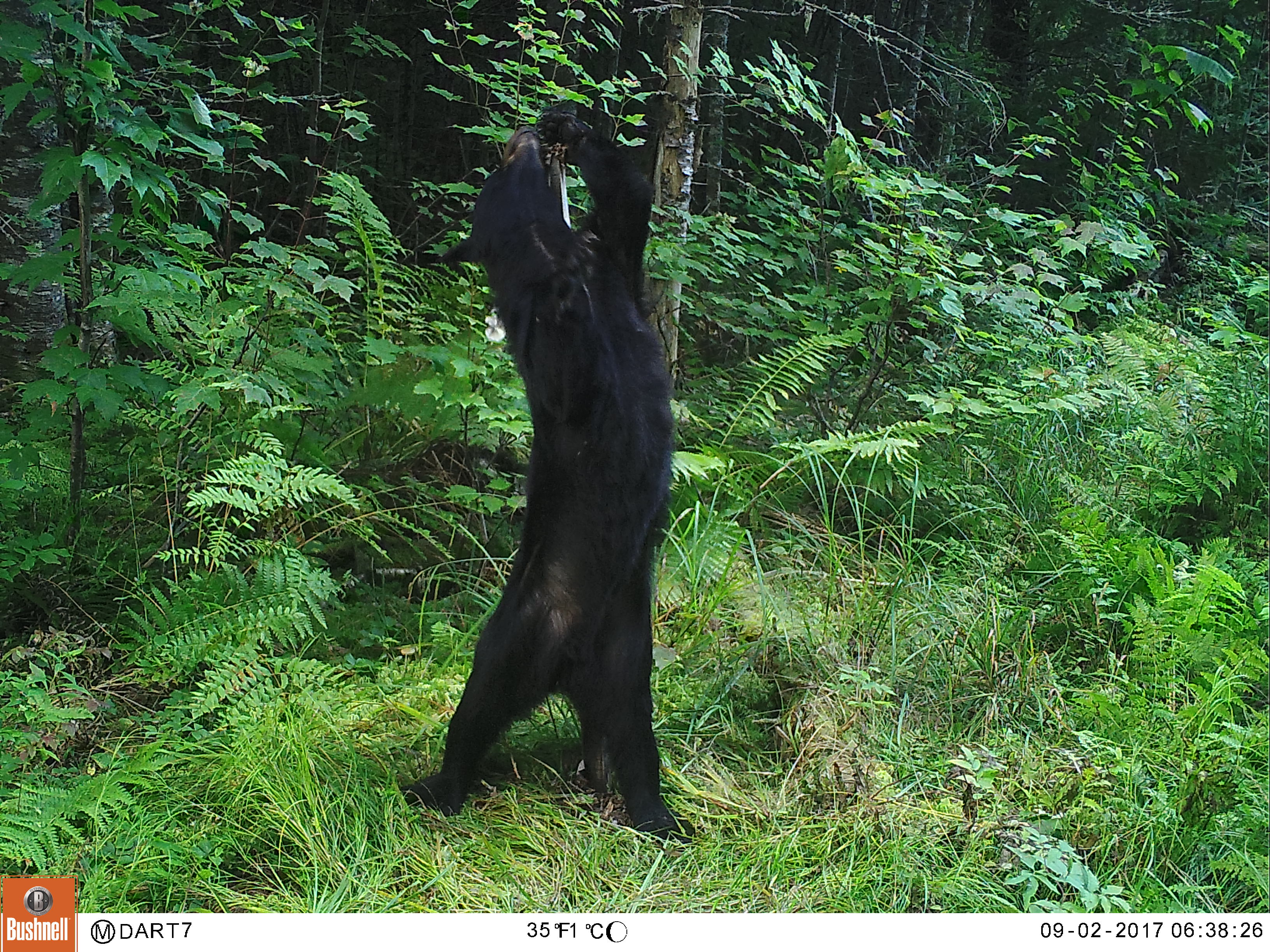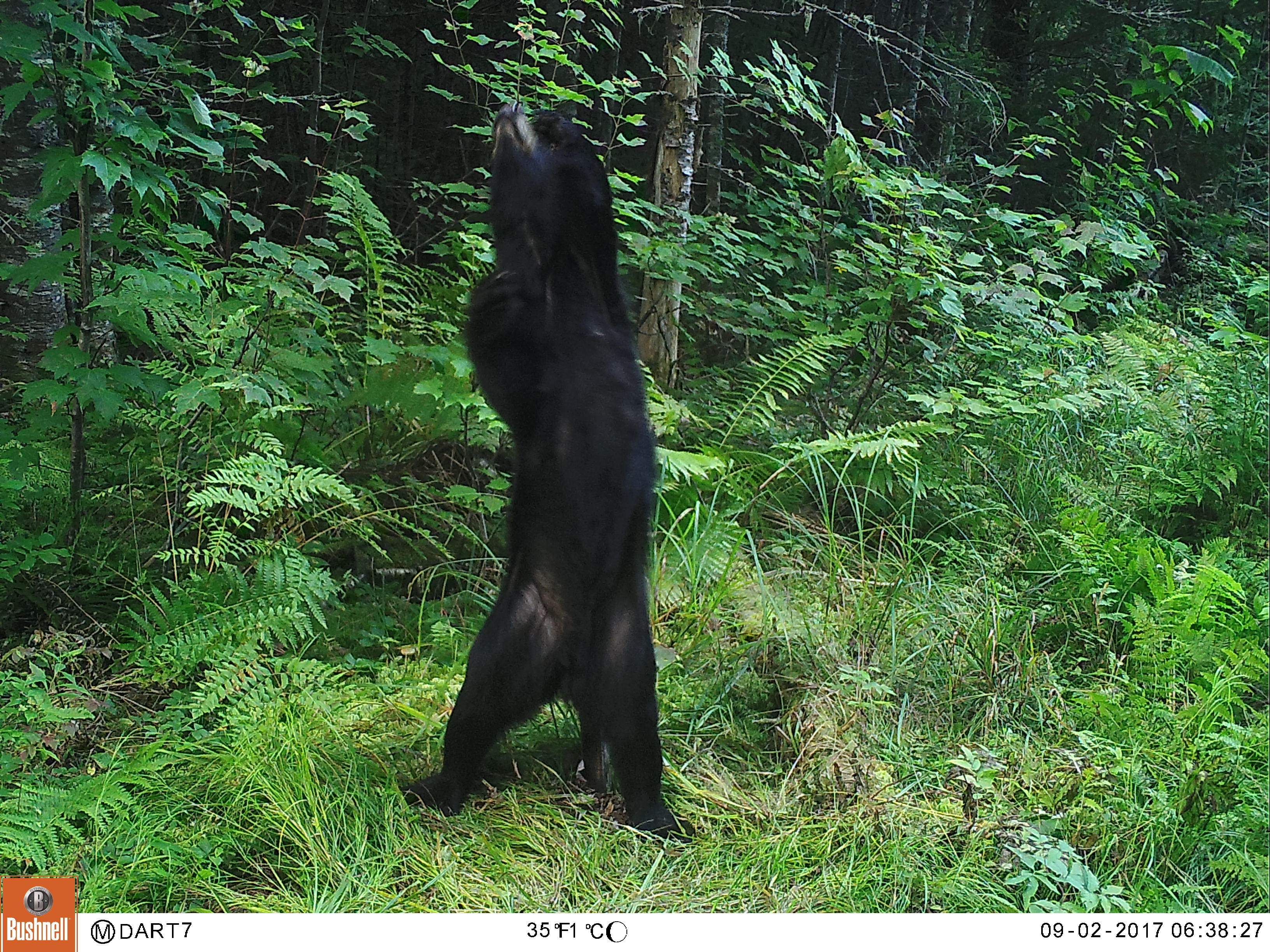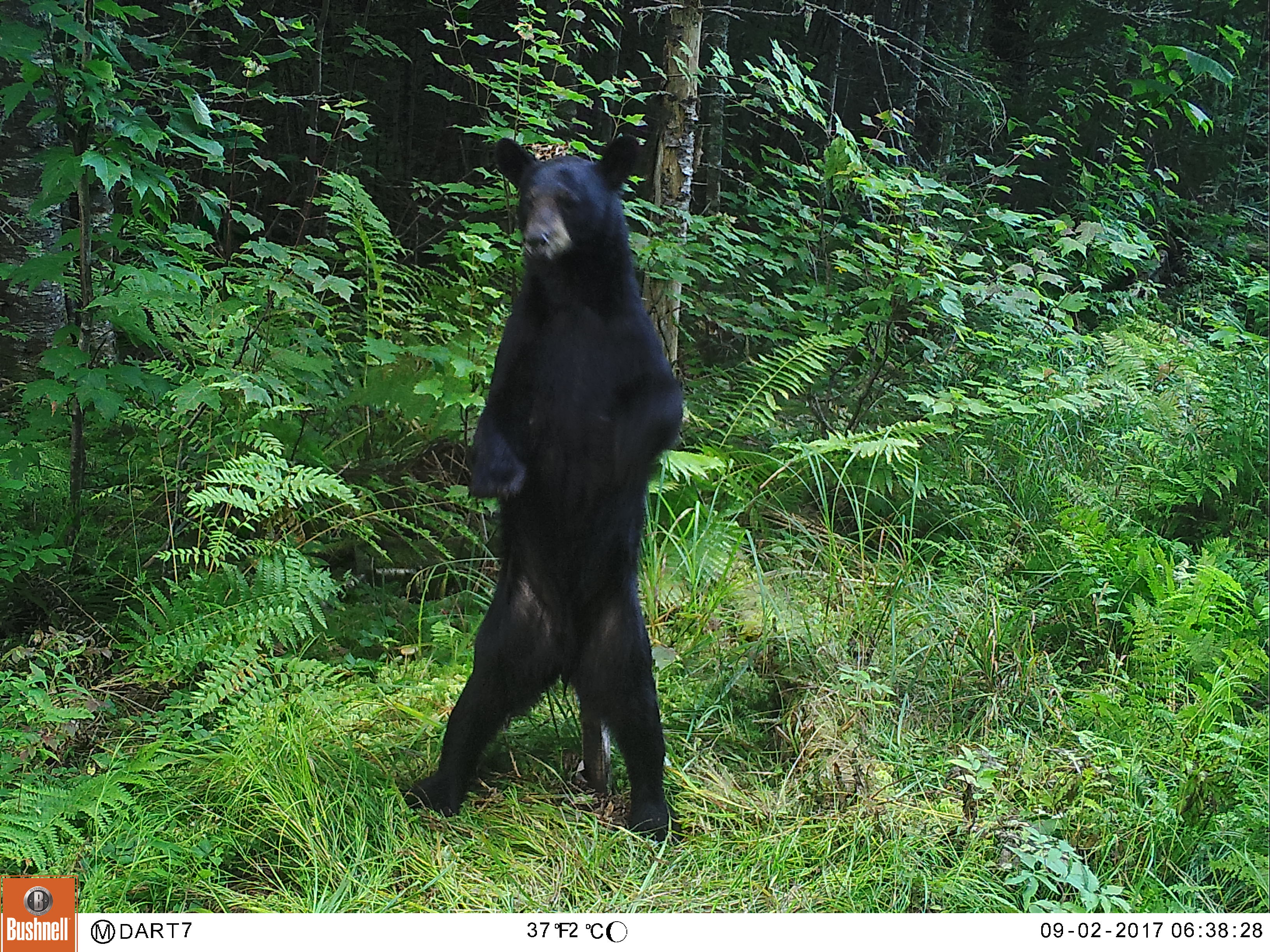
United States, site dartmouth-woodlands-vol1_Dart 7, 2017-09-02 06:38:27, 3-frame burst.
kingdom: Animalia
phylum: Chordata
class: Mammalia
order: Carnivora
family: Ursidae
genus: Ursus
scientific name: Ursus americanus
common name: black bear